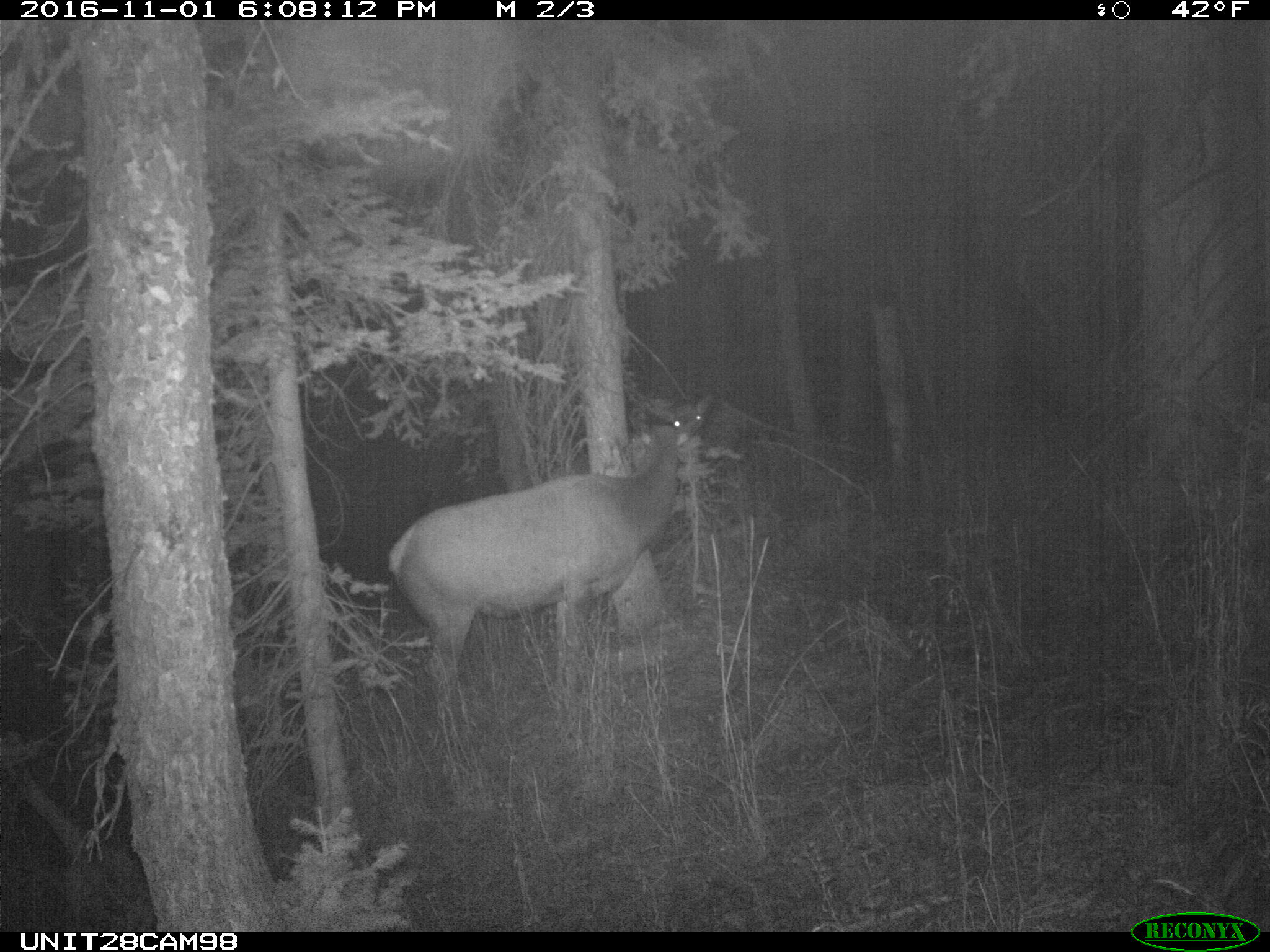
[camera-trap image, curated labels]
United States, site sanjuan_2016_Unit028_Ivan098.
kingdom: Animalia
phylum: Chordata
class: Mammalia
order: Artiodactyla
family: Cervidae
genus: Cervus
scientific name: Cervus elaphus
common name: red deer